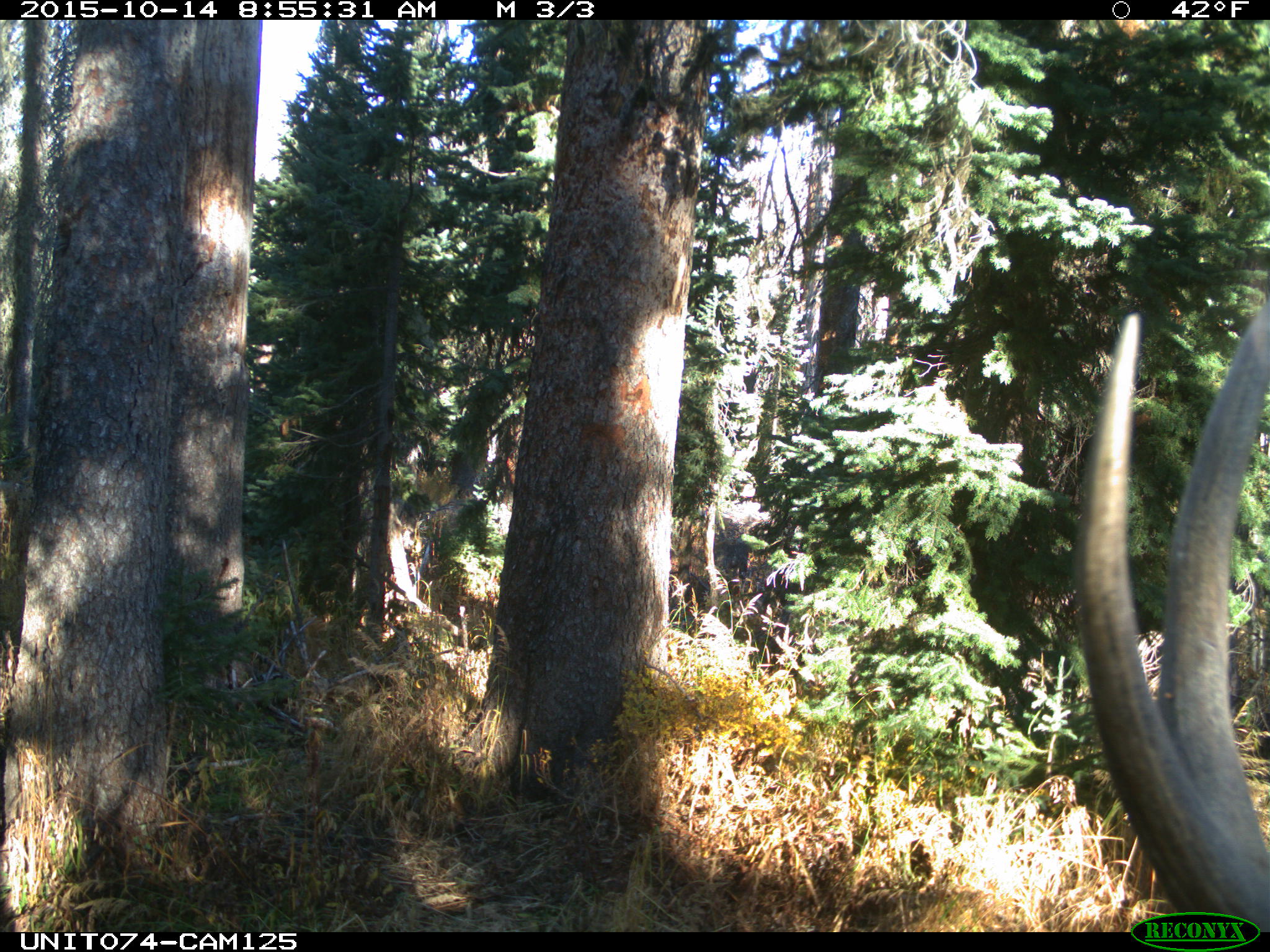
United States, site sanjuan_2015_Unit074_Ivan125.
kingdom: Animalia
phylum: Chordata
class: Mammalia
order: Artiodactyla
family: Cervidae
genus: Cervus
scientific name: Cervus elaphus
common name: red deer